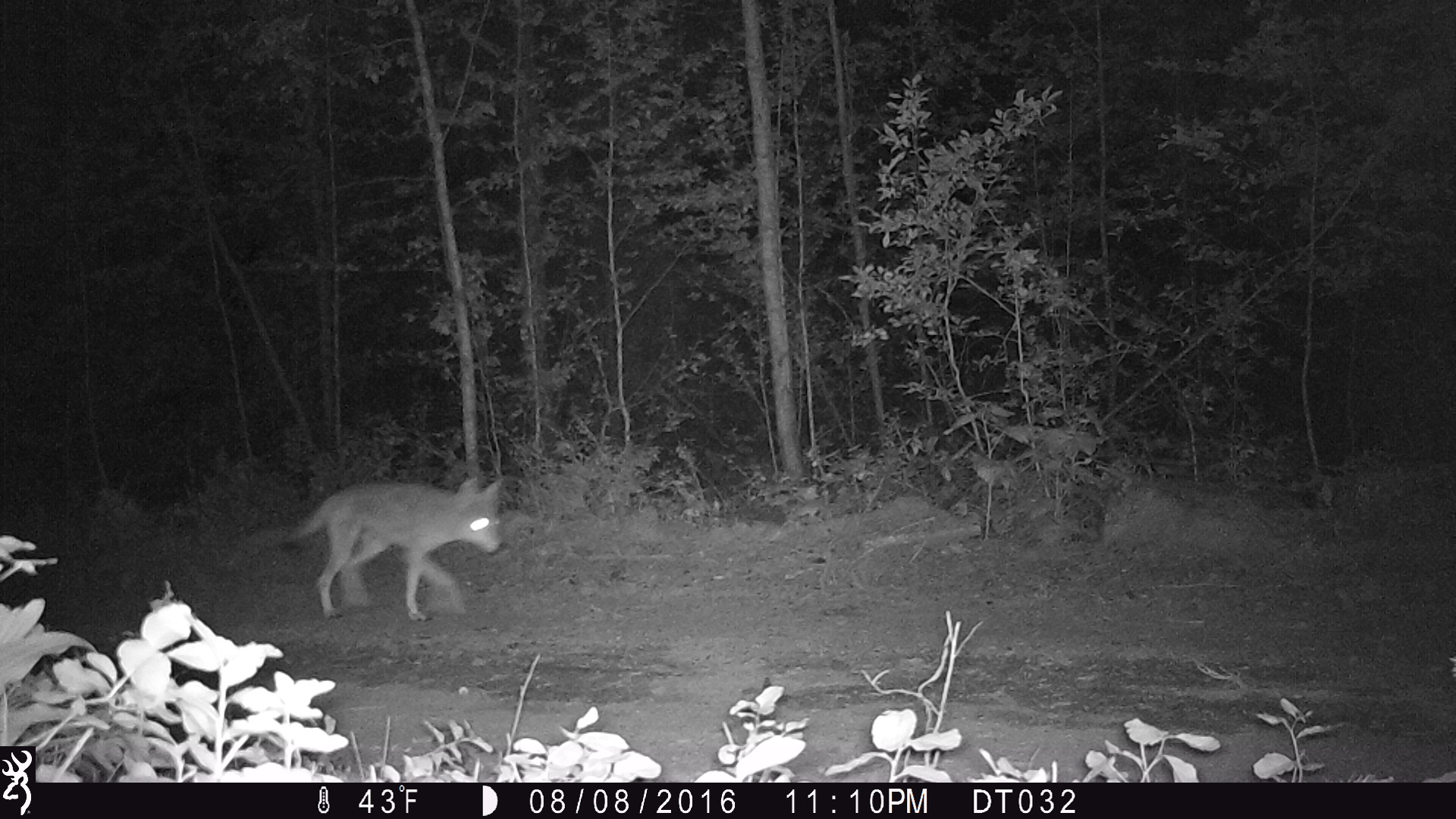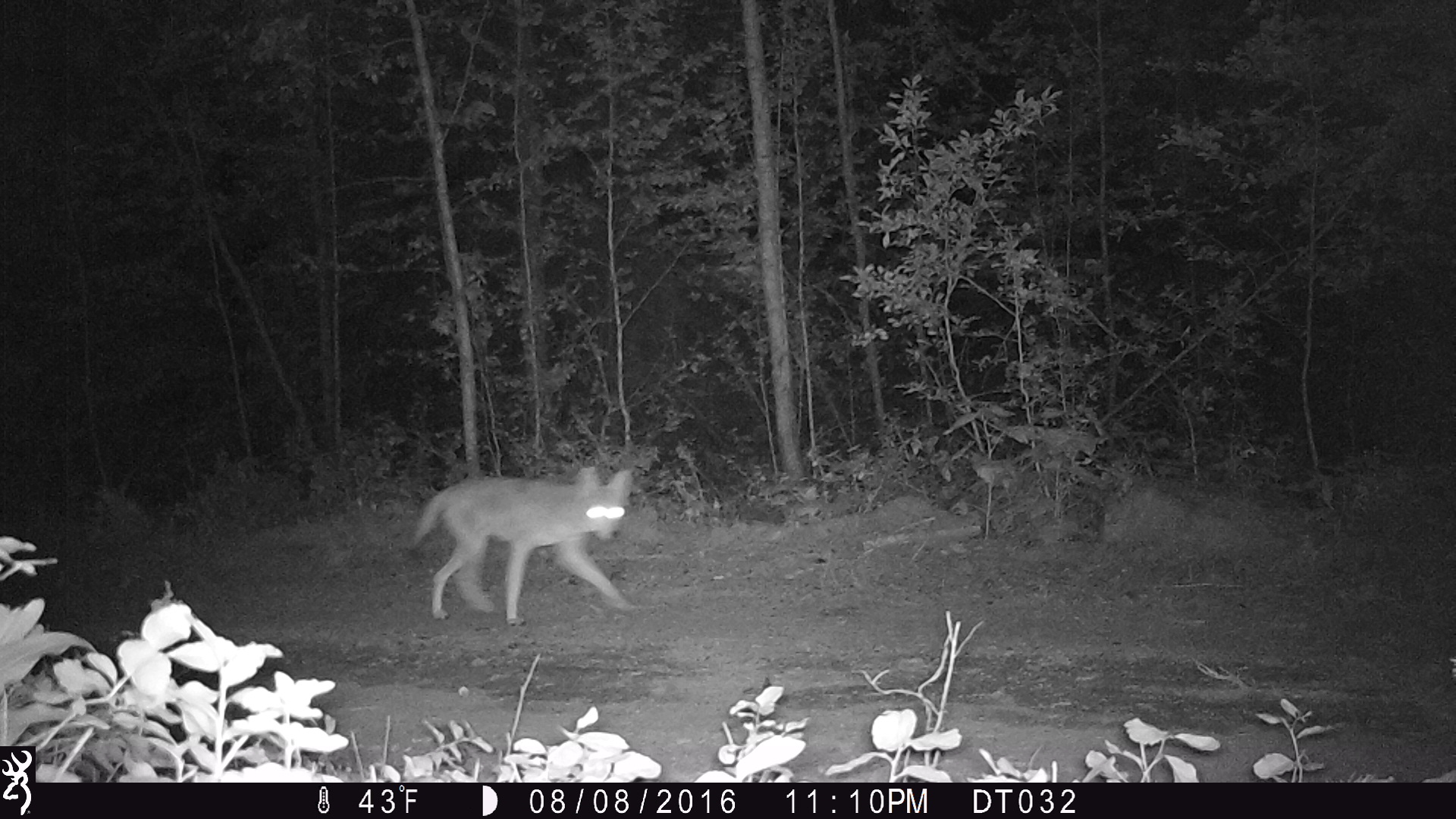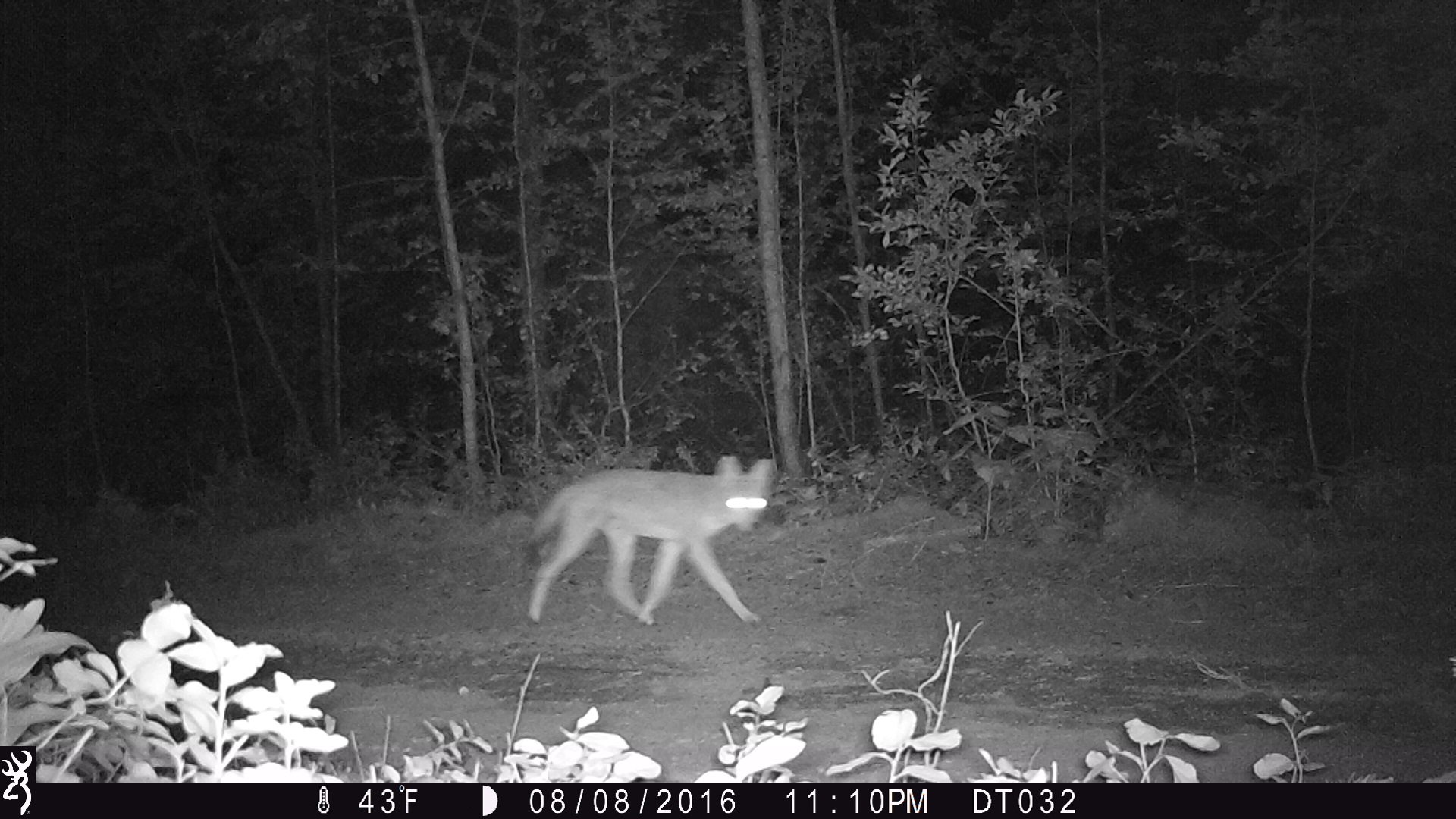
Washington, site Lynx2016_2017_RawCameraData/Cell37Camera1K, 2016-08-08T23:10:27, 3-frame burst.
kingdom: Animalia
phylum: Chordata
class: Mammalia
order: Carnivora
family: Canidae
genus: Canis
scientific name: Canis latrans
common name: coyote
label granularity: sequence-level